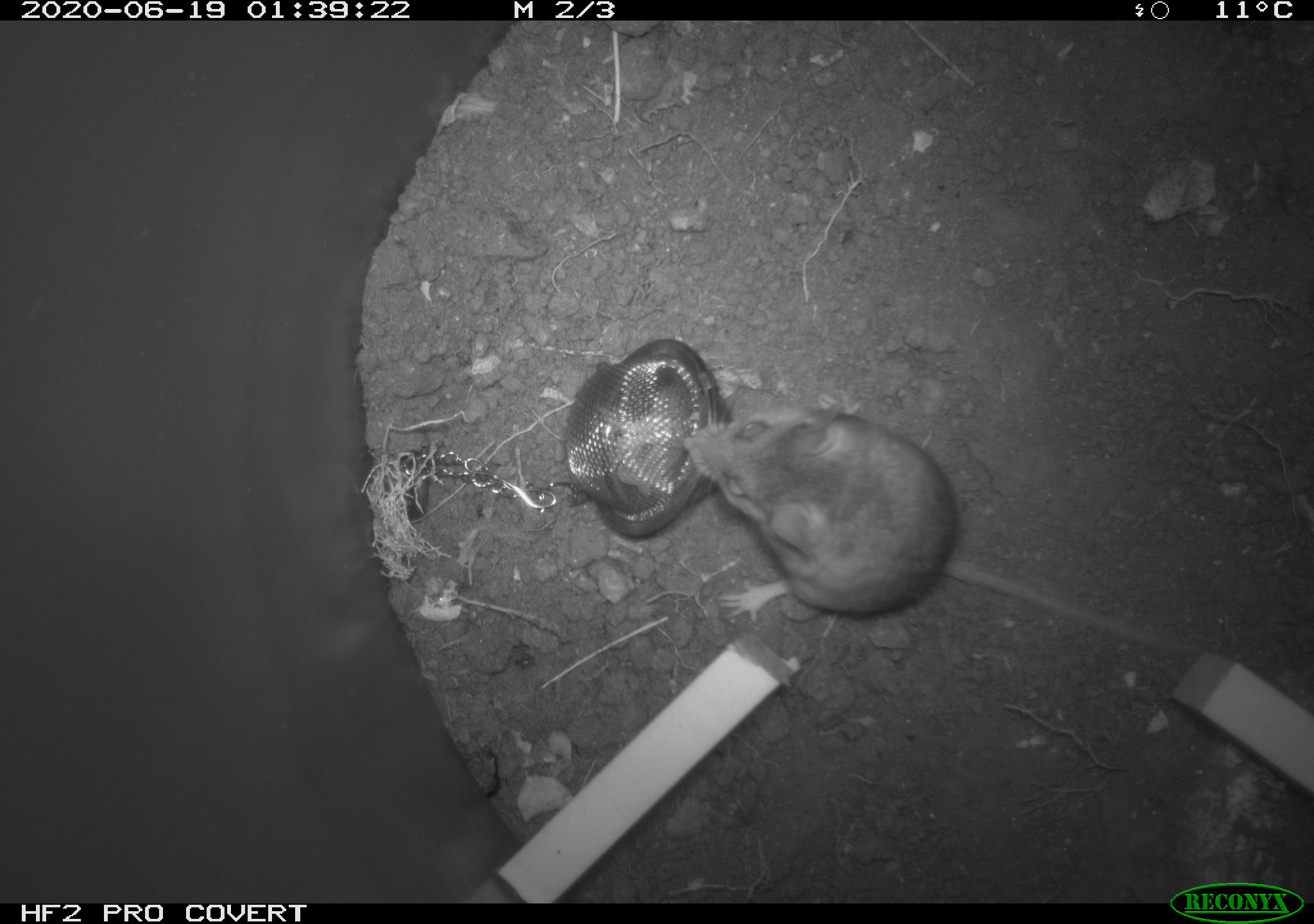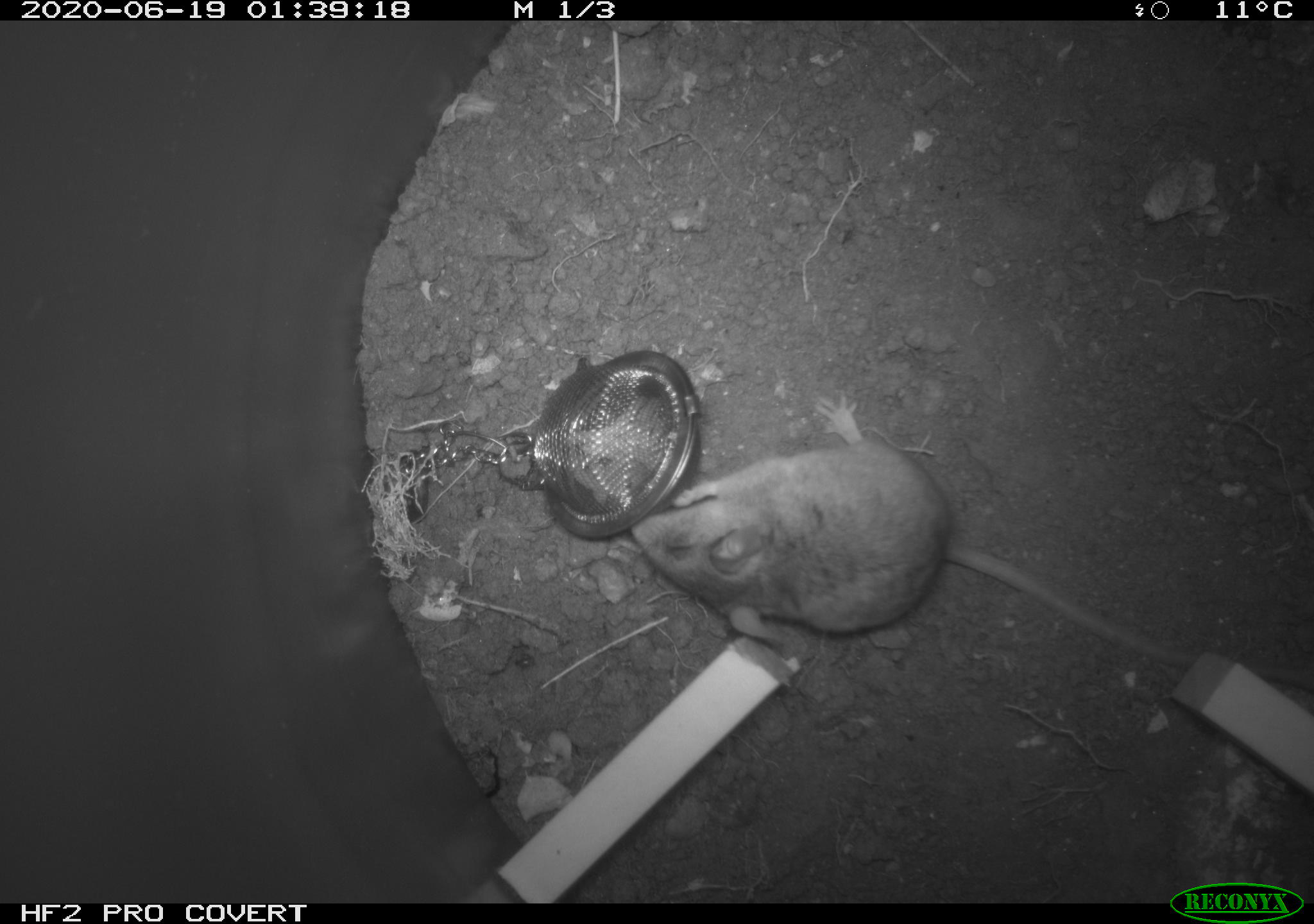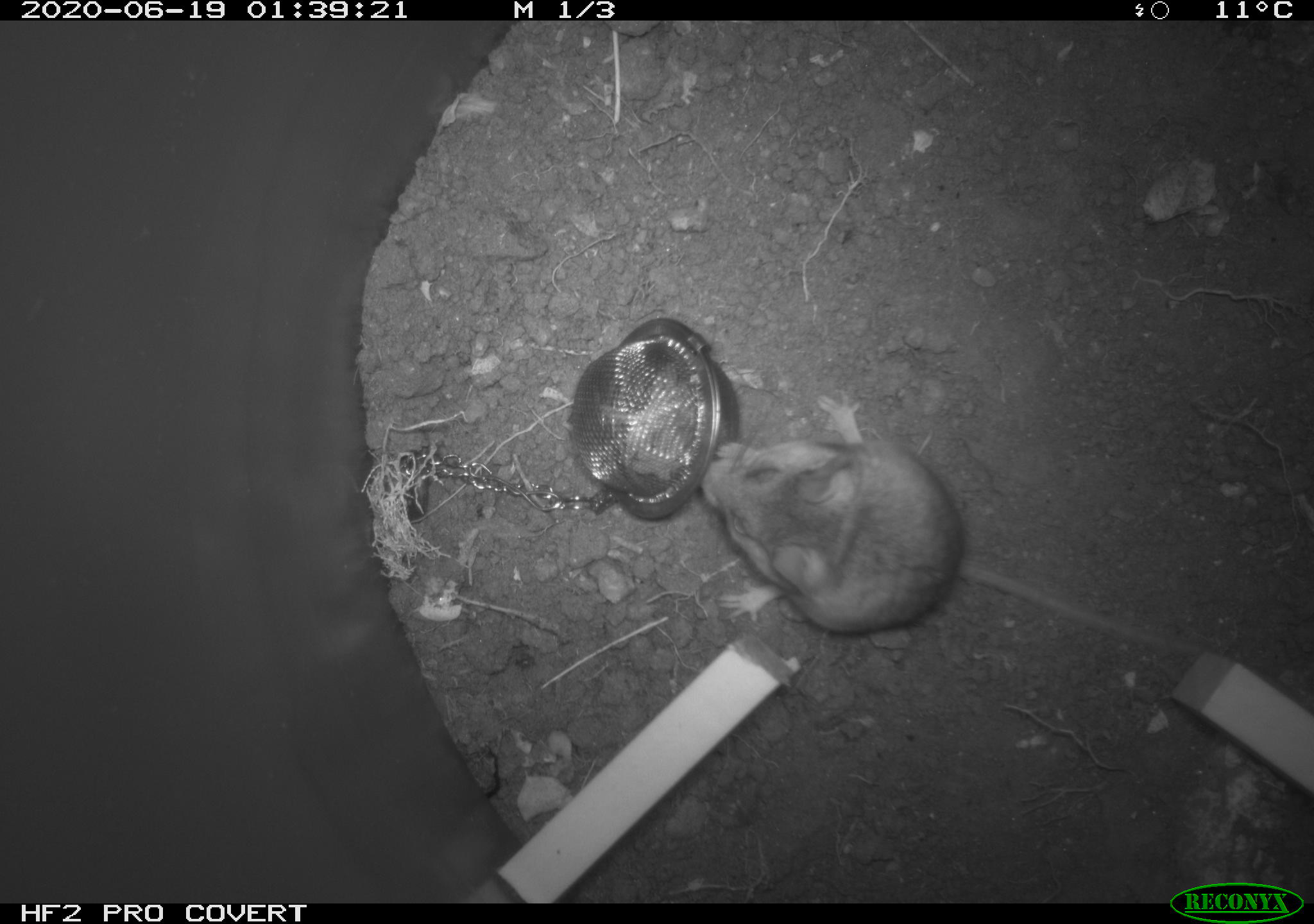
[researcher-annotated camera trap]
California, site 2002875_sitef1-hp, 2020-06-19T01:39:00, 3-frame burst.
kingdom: Animalia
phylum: Chordata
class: Mammalia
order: Rodentia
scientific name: Rodentia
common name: mouse species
Mouse species (Rodentia).